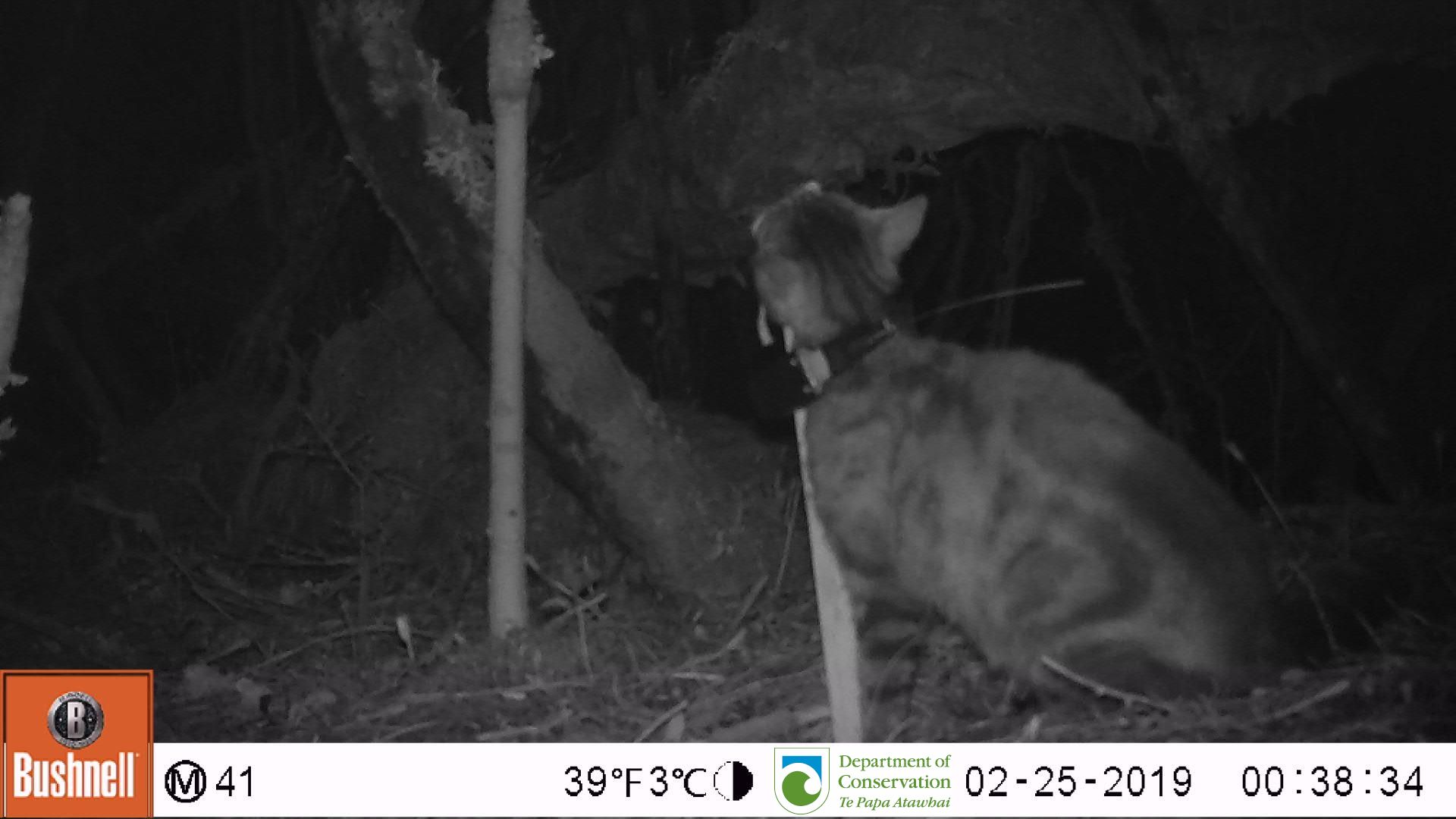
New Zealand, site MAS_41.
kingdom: Animalia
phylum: Chordata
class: Mammalia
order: Carnivora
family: Felidae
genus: Felis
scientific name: Felis catus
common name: domestic cat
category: cat